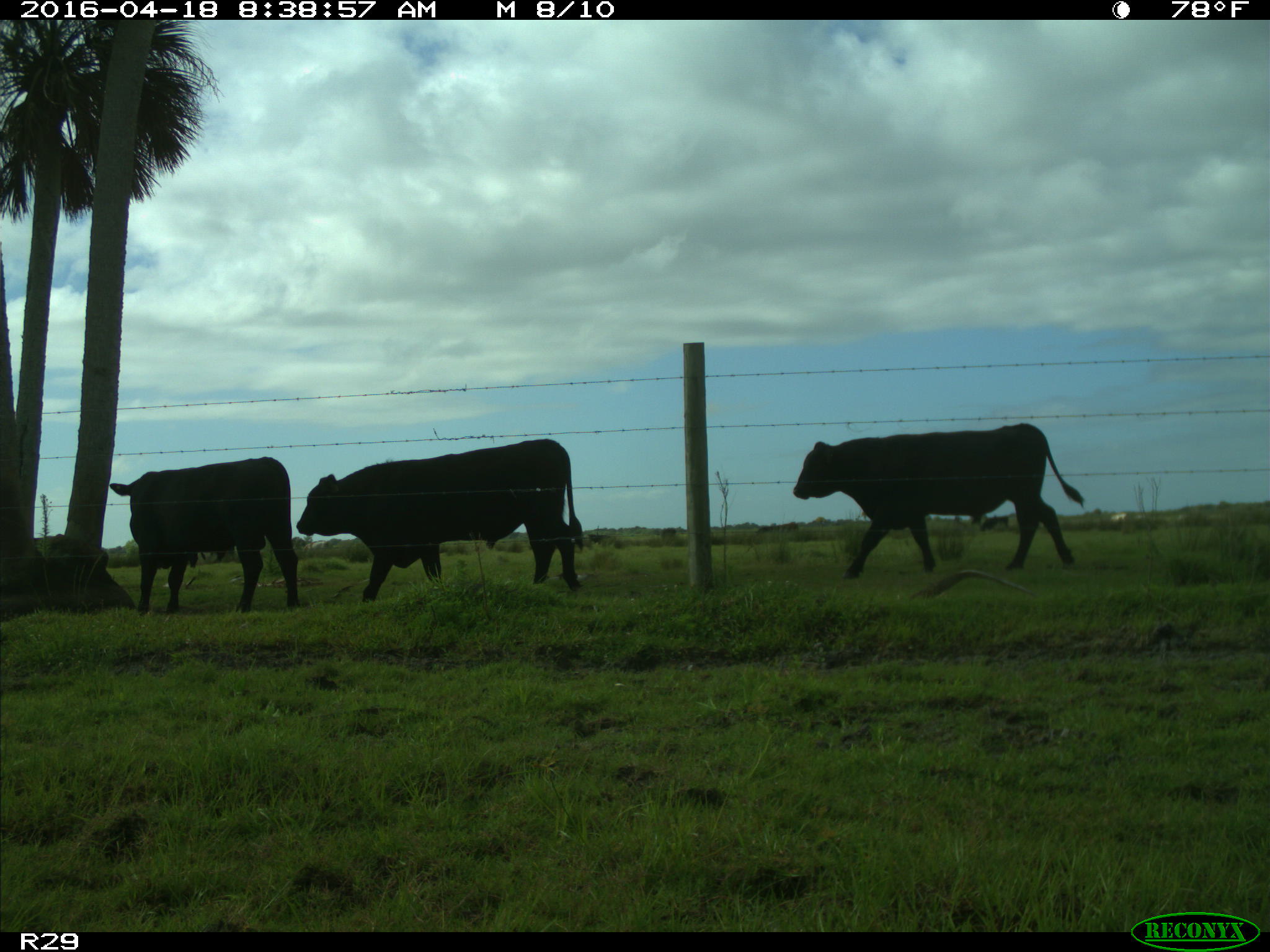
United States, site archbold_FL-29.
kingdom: Animalia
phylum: Chordata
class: Mammalia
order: Artiodactyla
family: Bovidae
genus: Bos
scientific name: Bos taurus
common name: domestic cow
Bos taurus (domestic cow).